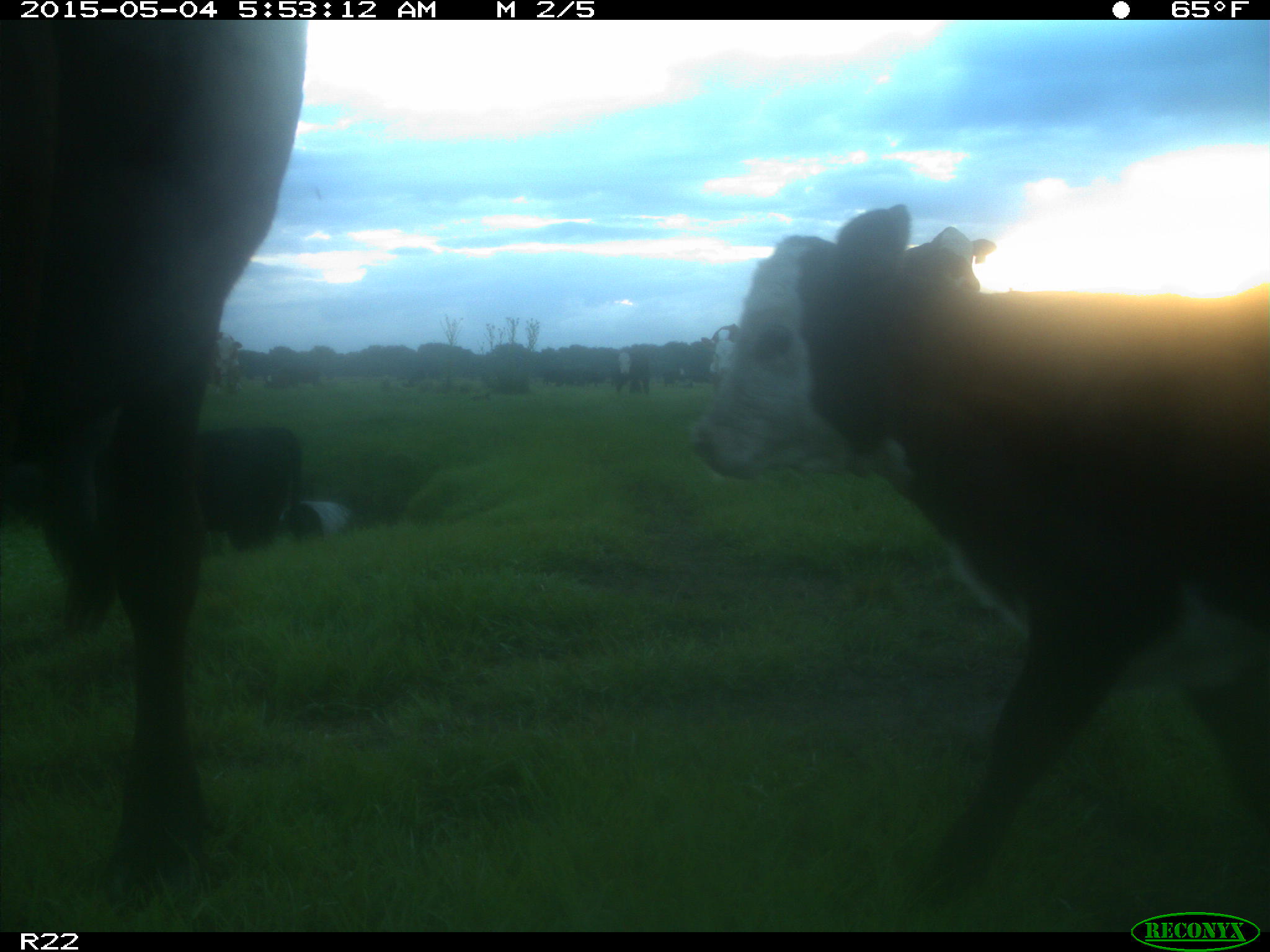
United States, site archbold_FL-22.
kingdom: Animalia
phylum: Chordata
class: Mammalia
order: Artiodactyla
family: Bovidae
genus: Bos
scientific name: Bos taurus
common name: domestic cow